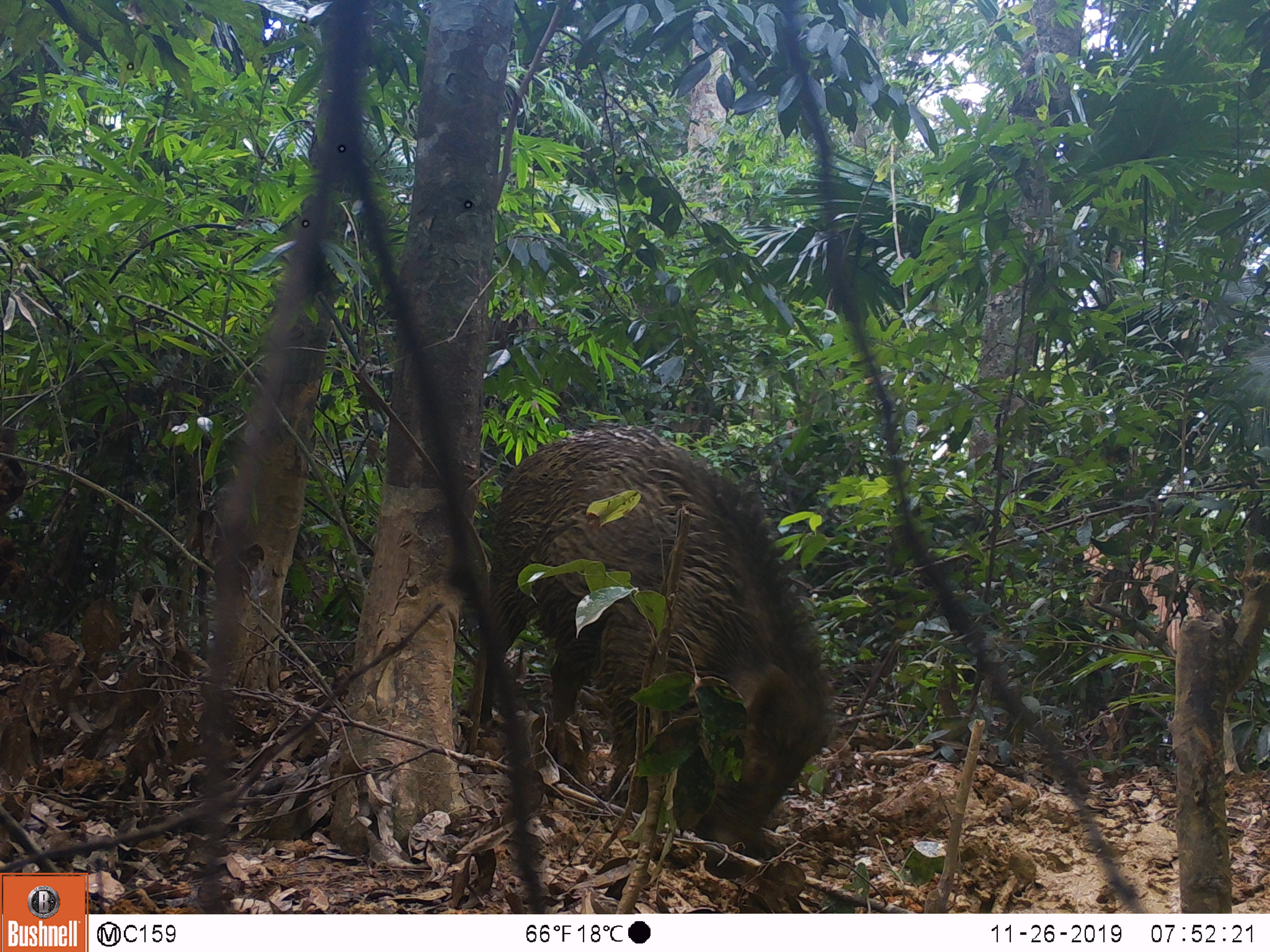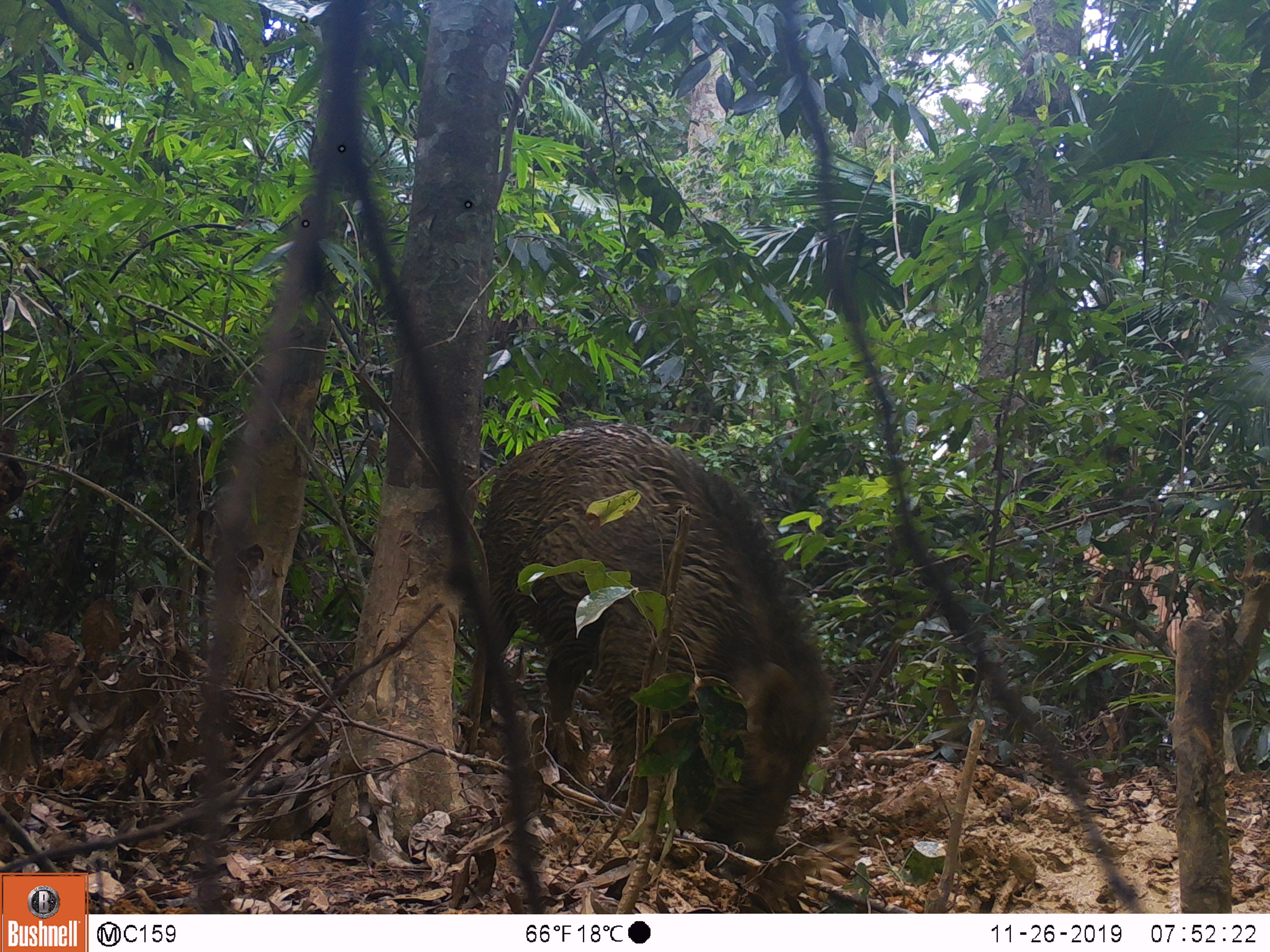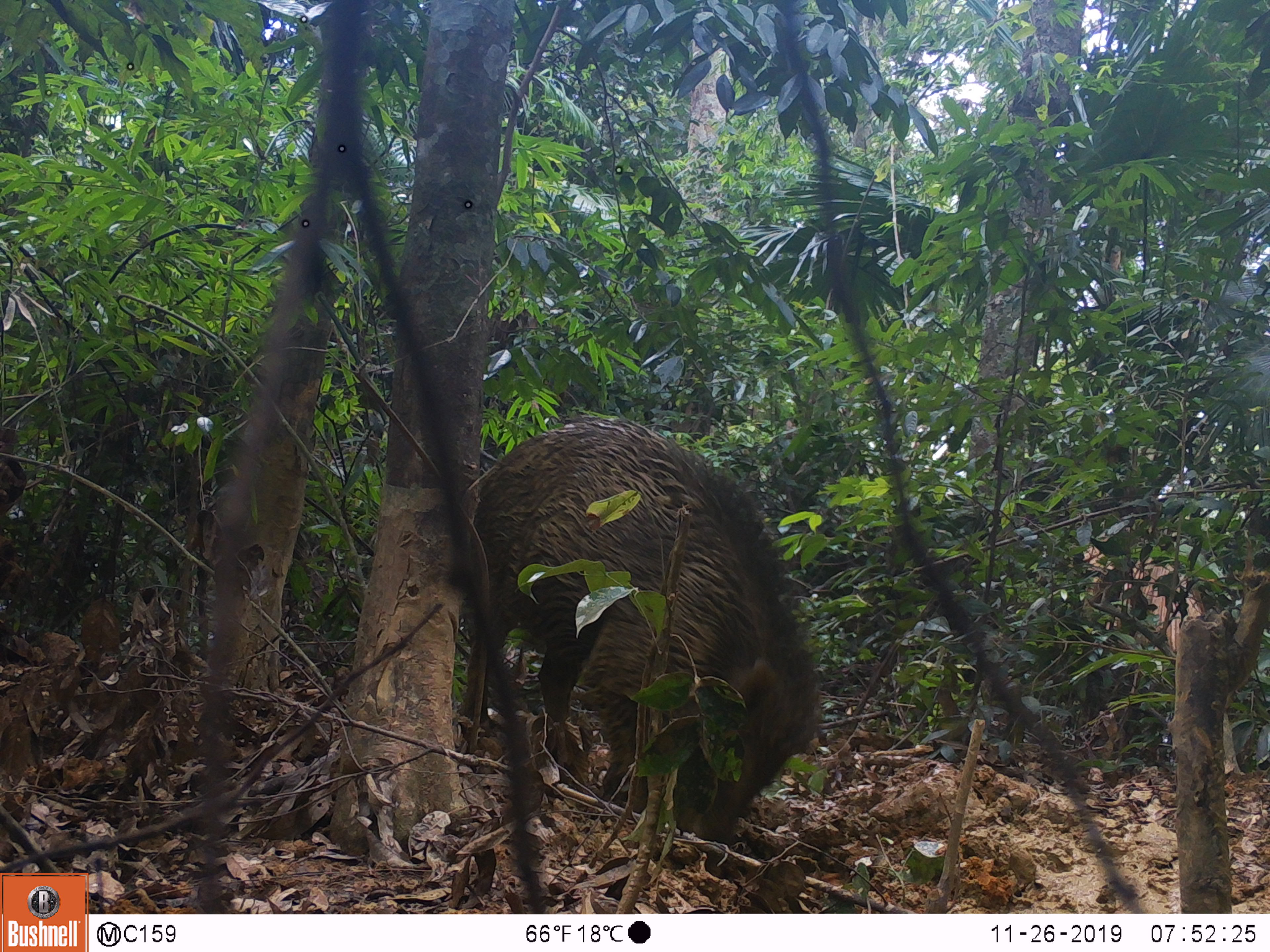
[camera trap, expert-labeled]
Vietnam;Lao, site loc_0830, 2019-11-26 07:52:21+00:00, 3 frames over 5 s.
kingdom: Animalia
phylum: Chordata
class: Mammalia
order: Artiodactyla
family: Suidae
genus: Sus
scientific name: Sus scrofa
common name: eurasian wild pig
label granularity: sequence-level